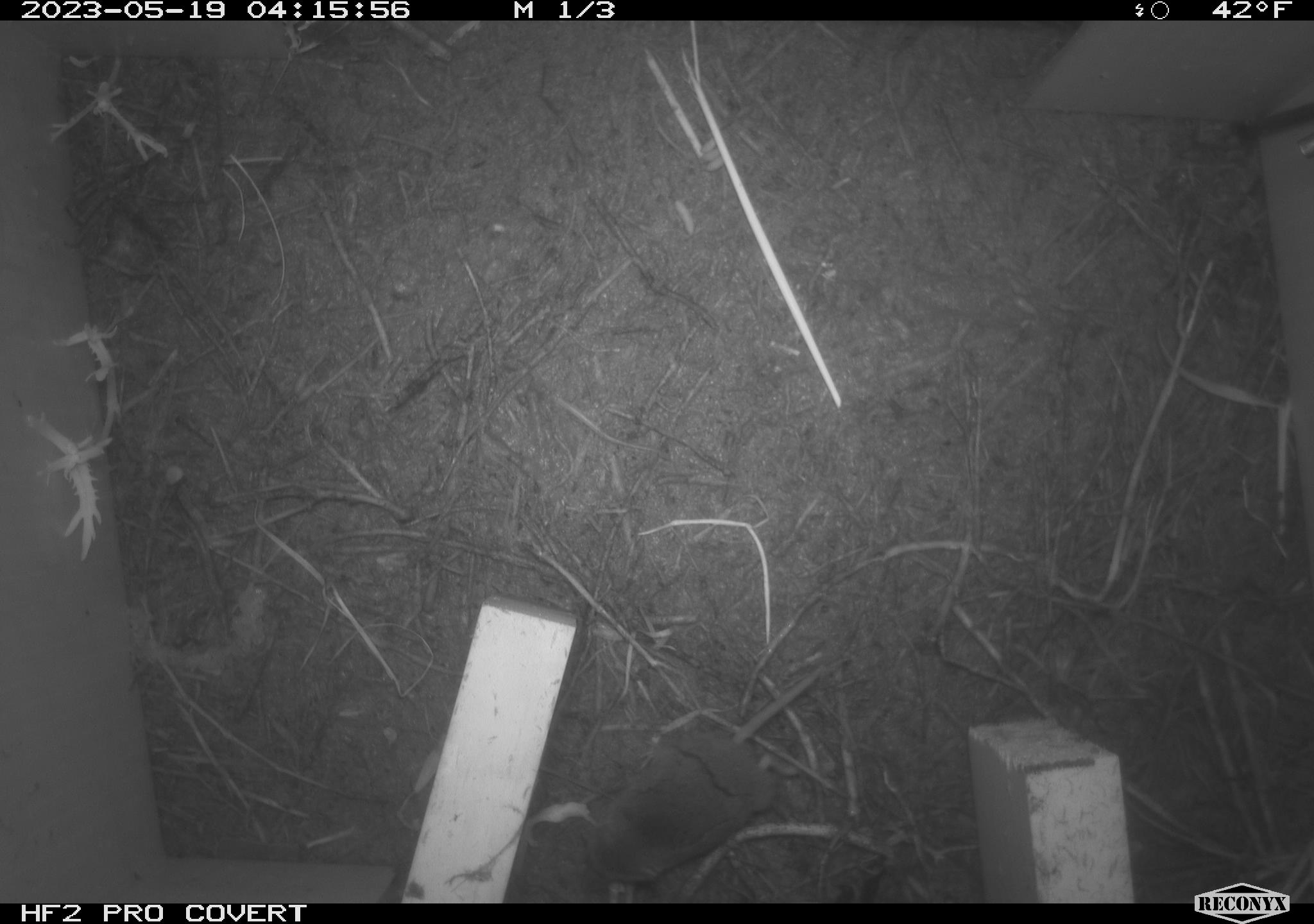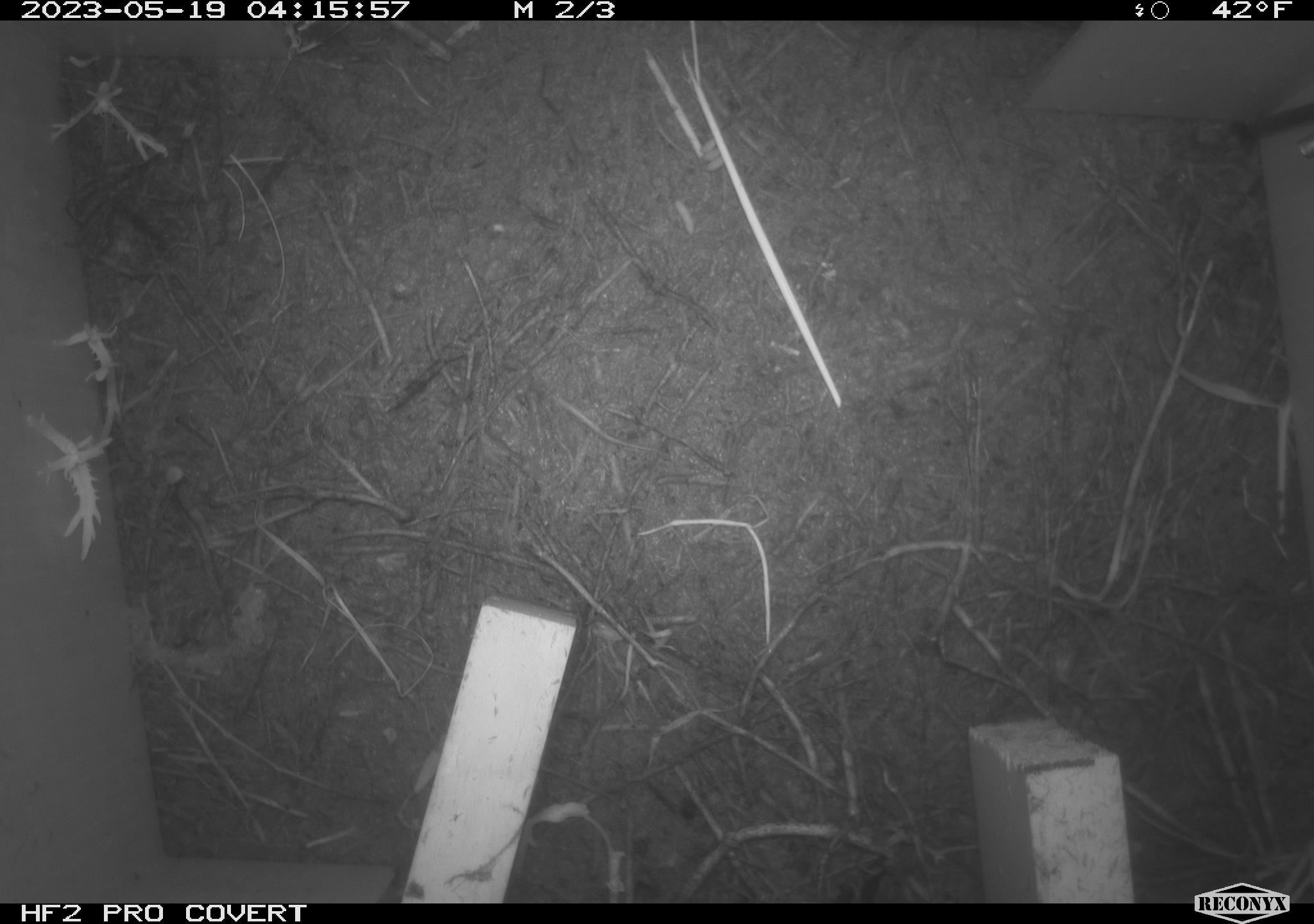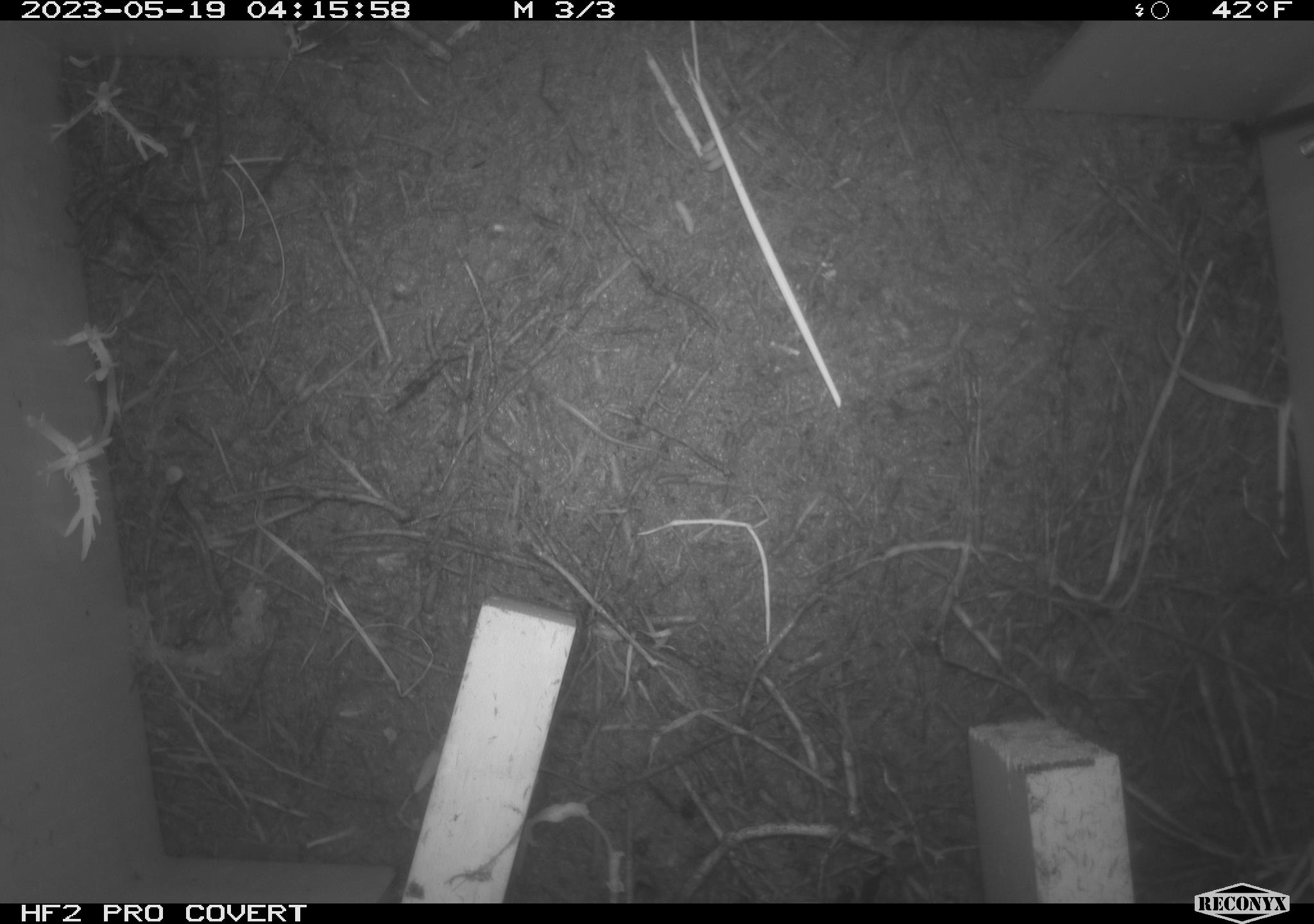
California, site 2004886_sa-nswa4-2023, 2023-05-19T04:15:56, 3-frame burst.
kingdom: Animalia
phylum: Chordata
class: Mammalia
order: Rodentia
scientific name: Rodentia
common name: rodent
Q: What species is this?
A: Rodent (Rodentia).